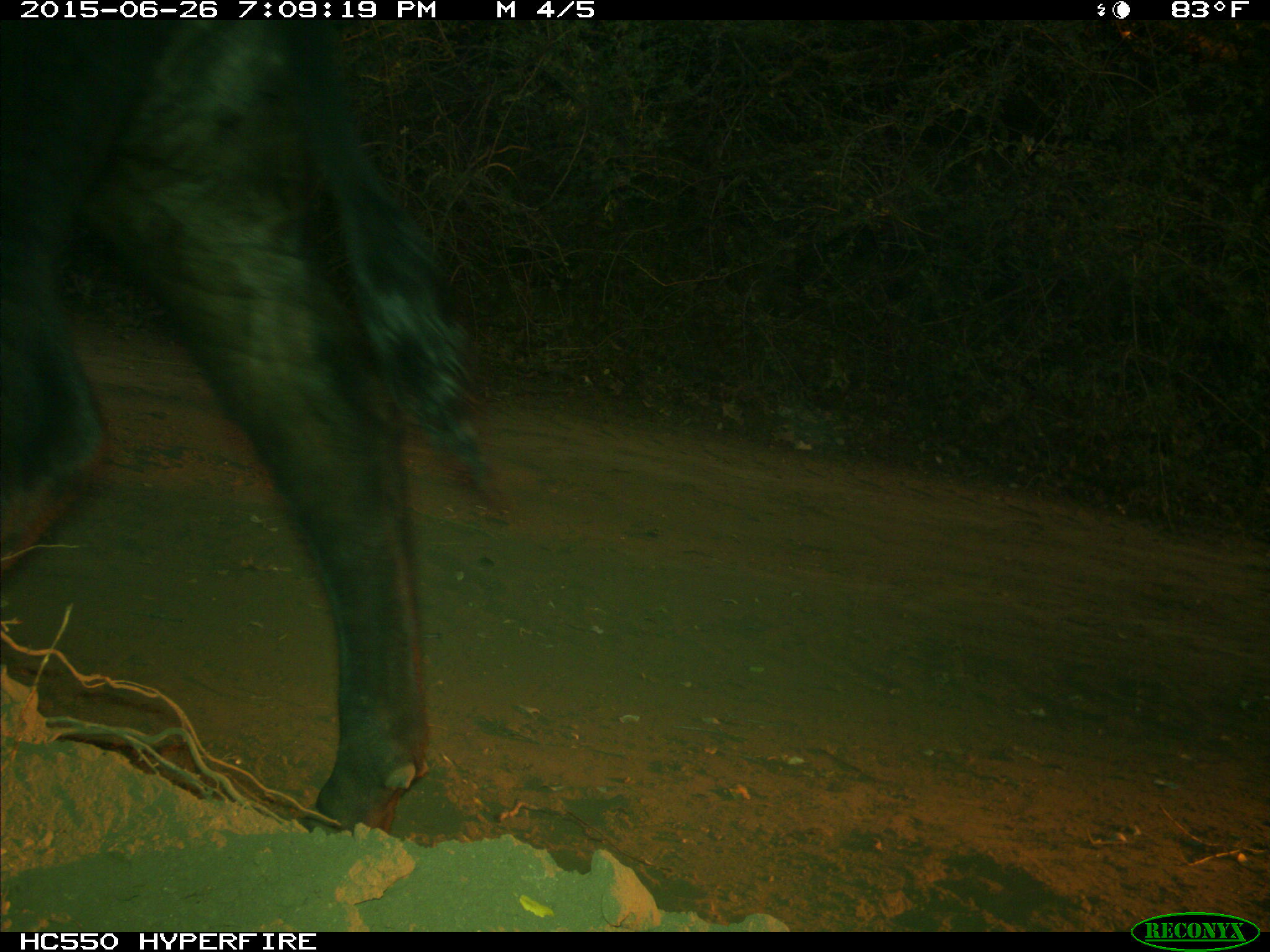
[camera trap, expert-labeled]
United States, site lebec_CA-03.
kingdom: Animalia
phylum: Chordata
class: Mammalia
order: Artiodactyla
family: Bovidae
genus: Bos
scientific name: Bos taurus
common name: domestic cow